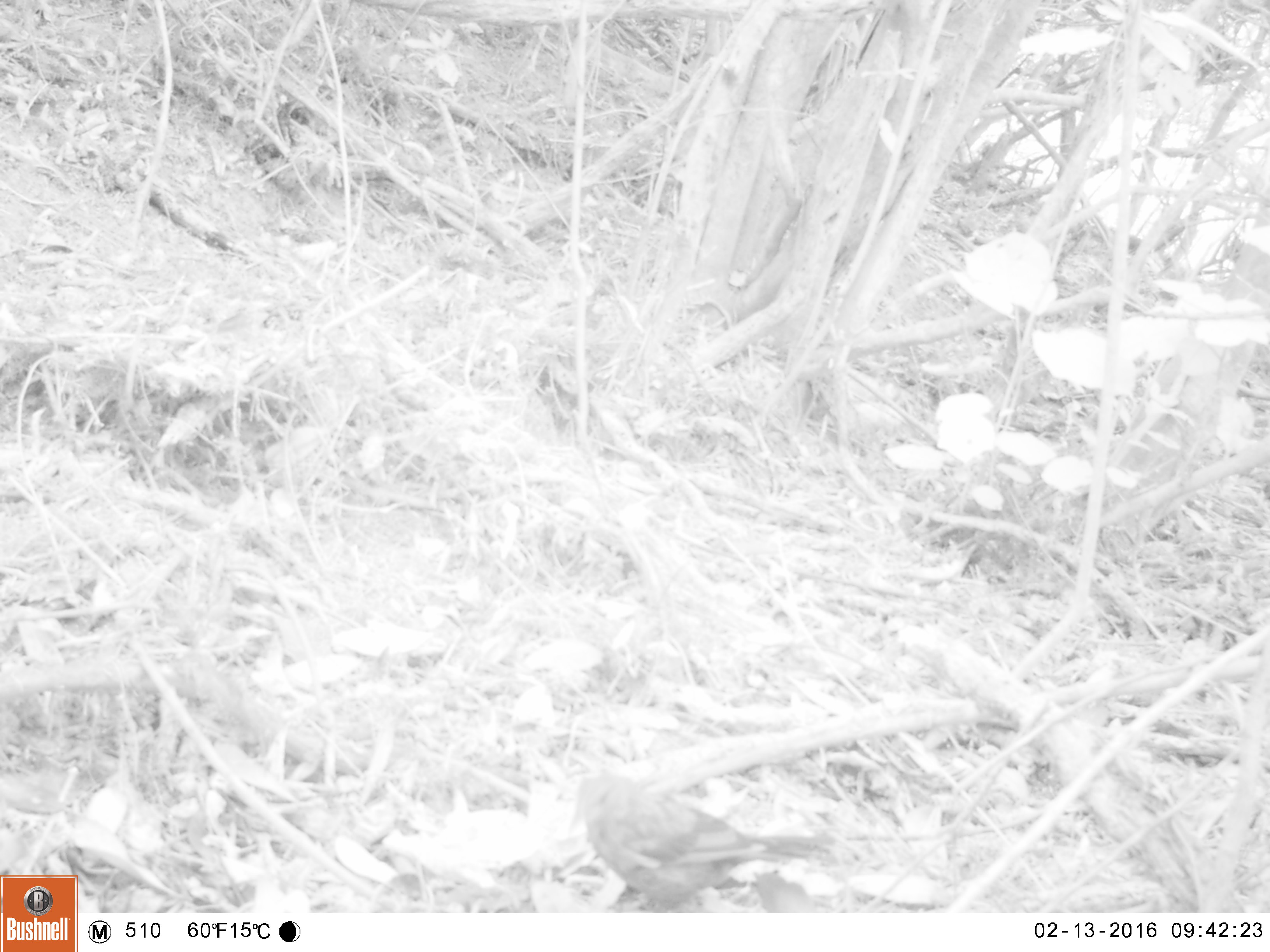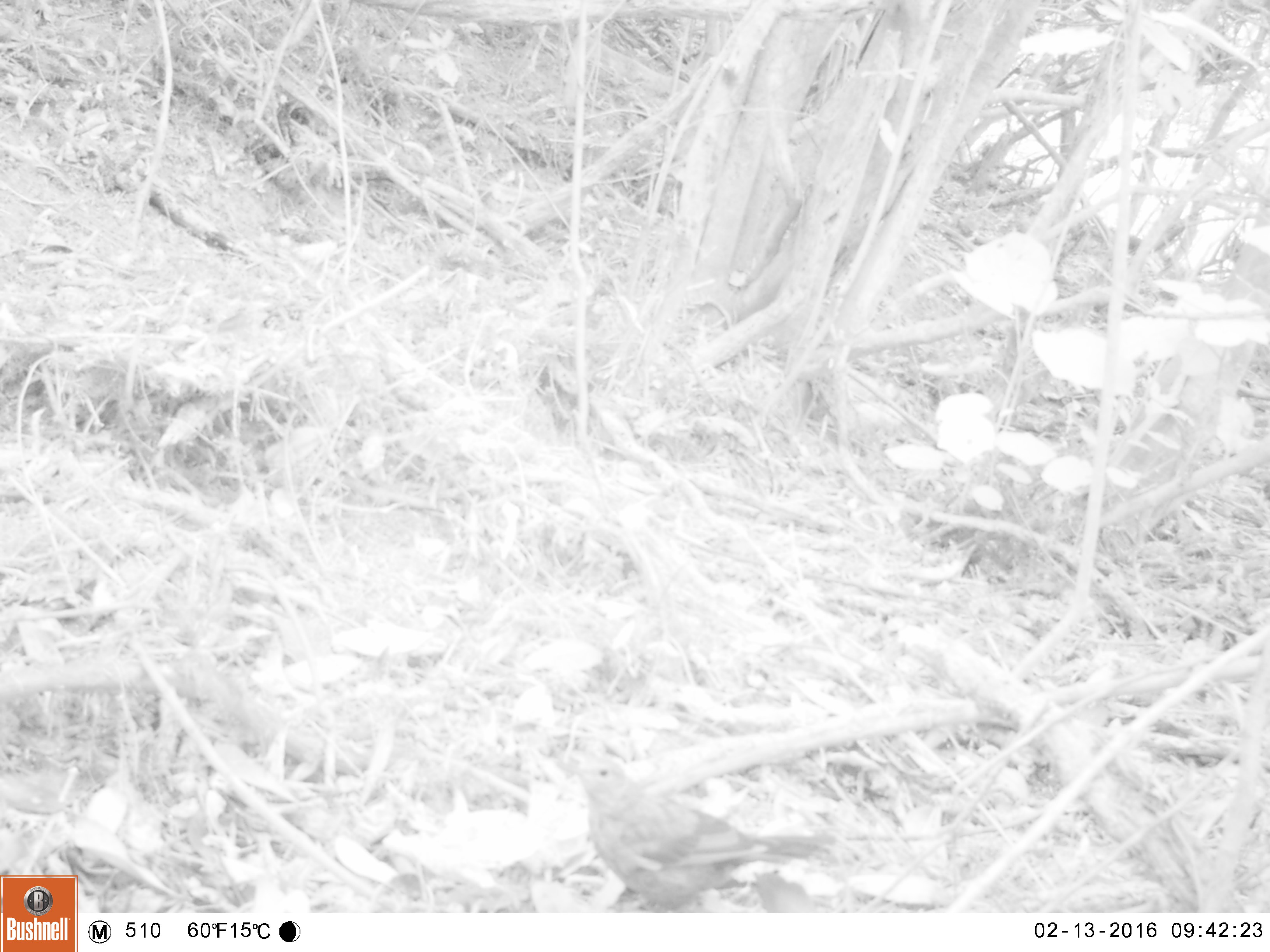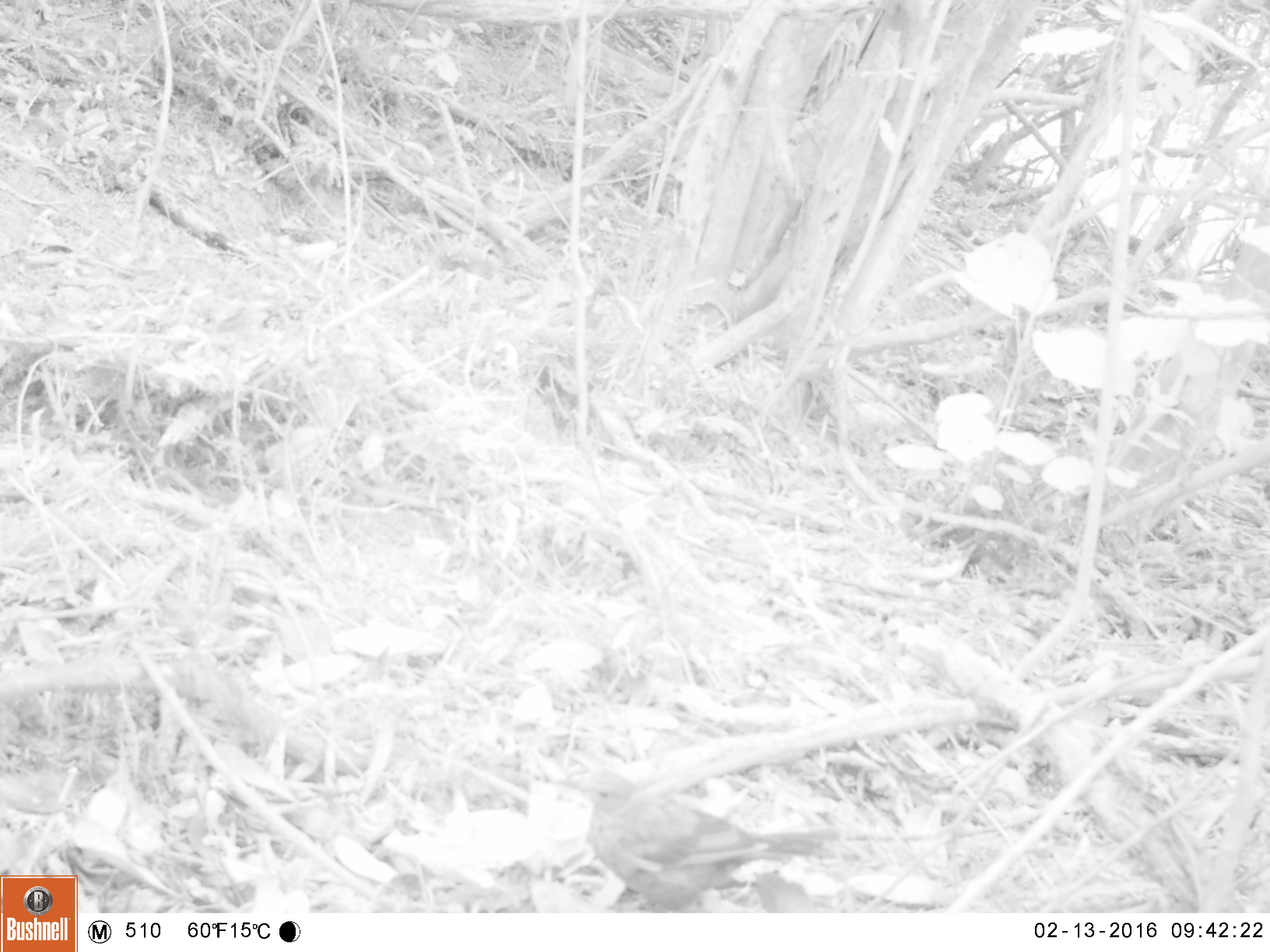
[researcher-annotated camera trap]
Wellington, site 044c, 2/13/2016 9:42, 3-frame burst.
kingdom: Animalia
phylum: Chordata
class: Aves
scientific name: Aves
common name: bird